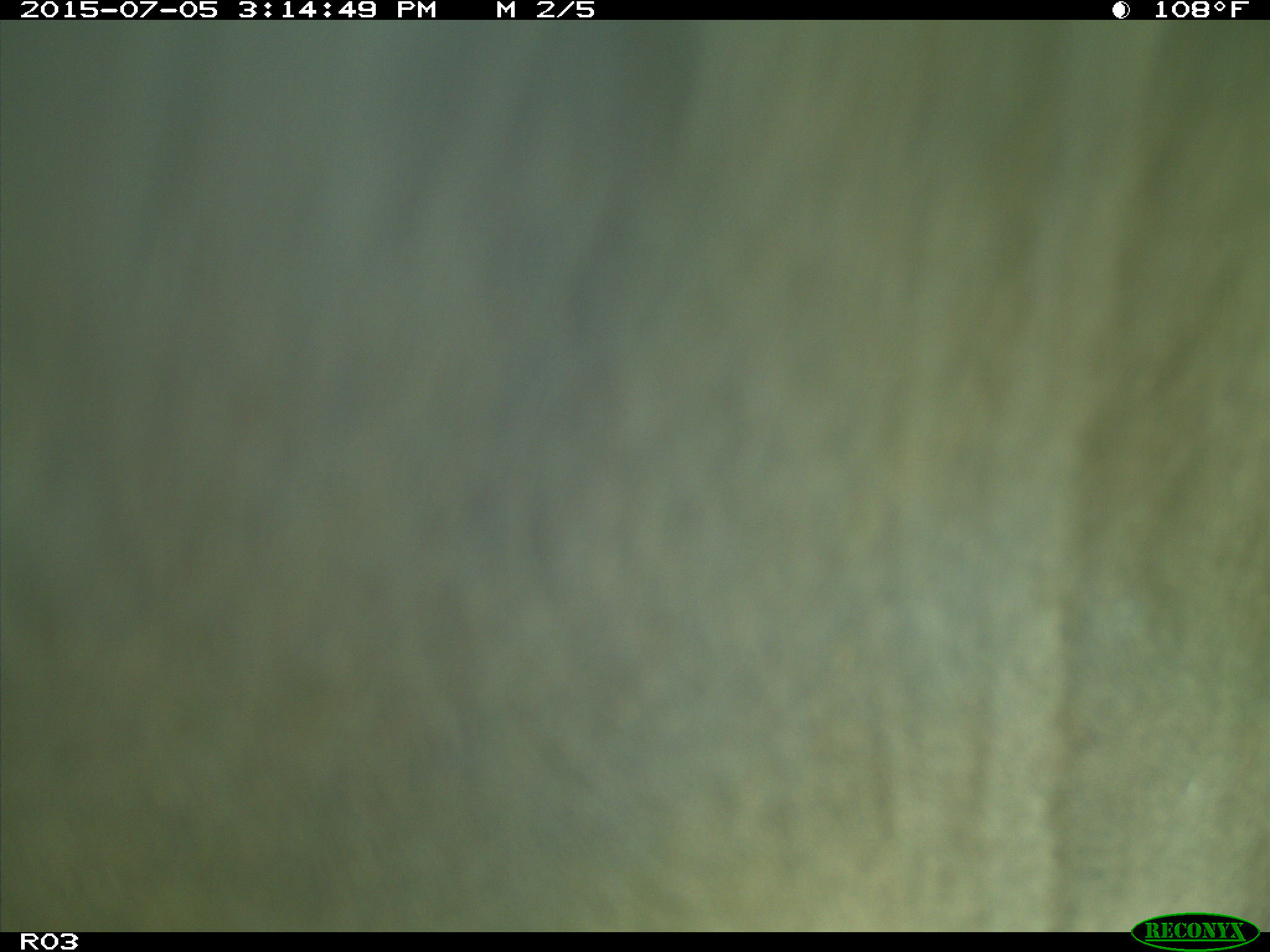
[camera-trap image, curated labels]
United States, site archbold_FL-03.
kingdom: Animalia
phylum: Chordata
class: Mammalia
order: Artiodactyla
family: Bovidae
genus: Bos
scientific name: Bos taurus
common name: domestic cow